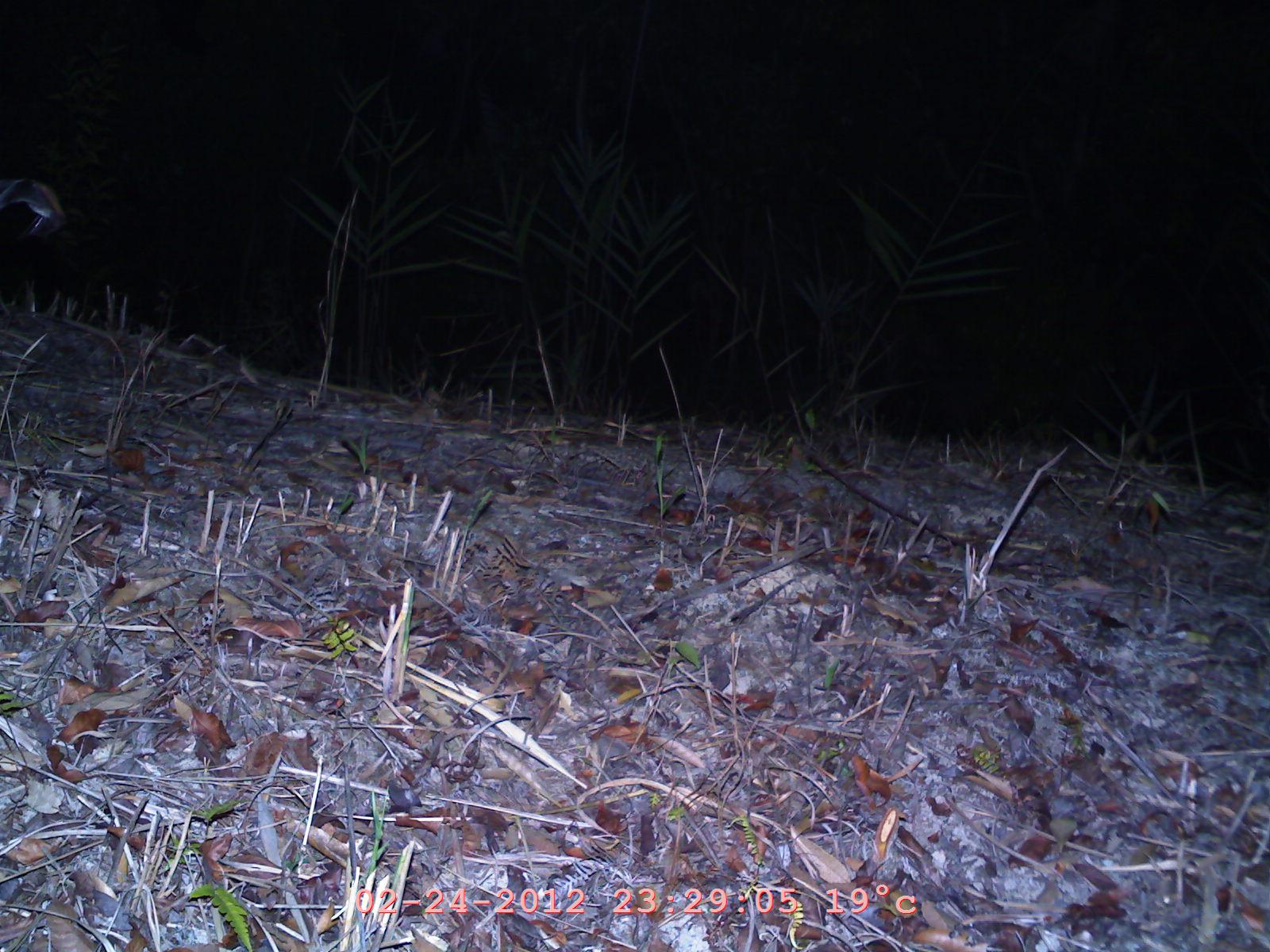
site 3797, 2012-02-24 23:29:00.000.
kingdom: Animalia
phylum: Chordata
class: Mammalia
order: Chiroptera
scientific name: Chiroptera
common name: bats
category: unknown bat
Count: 1.